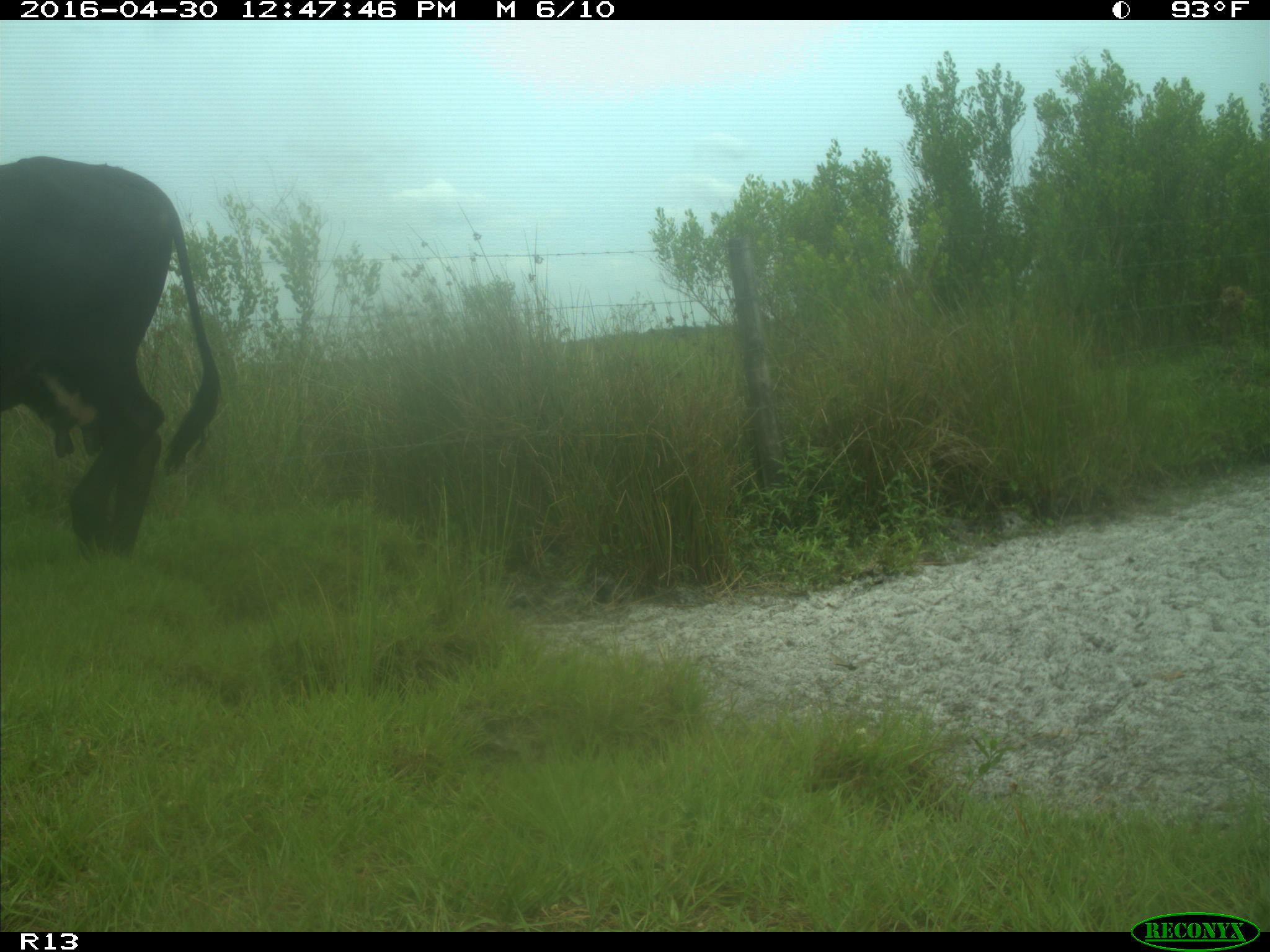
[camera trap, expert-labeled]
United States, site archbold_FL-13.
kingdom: Animalia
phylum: Chordata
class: Mammalia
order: Artiodactyla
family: Bovidae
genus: Bos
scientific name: Bos taurus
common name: domestic cow